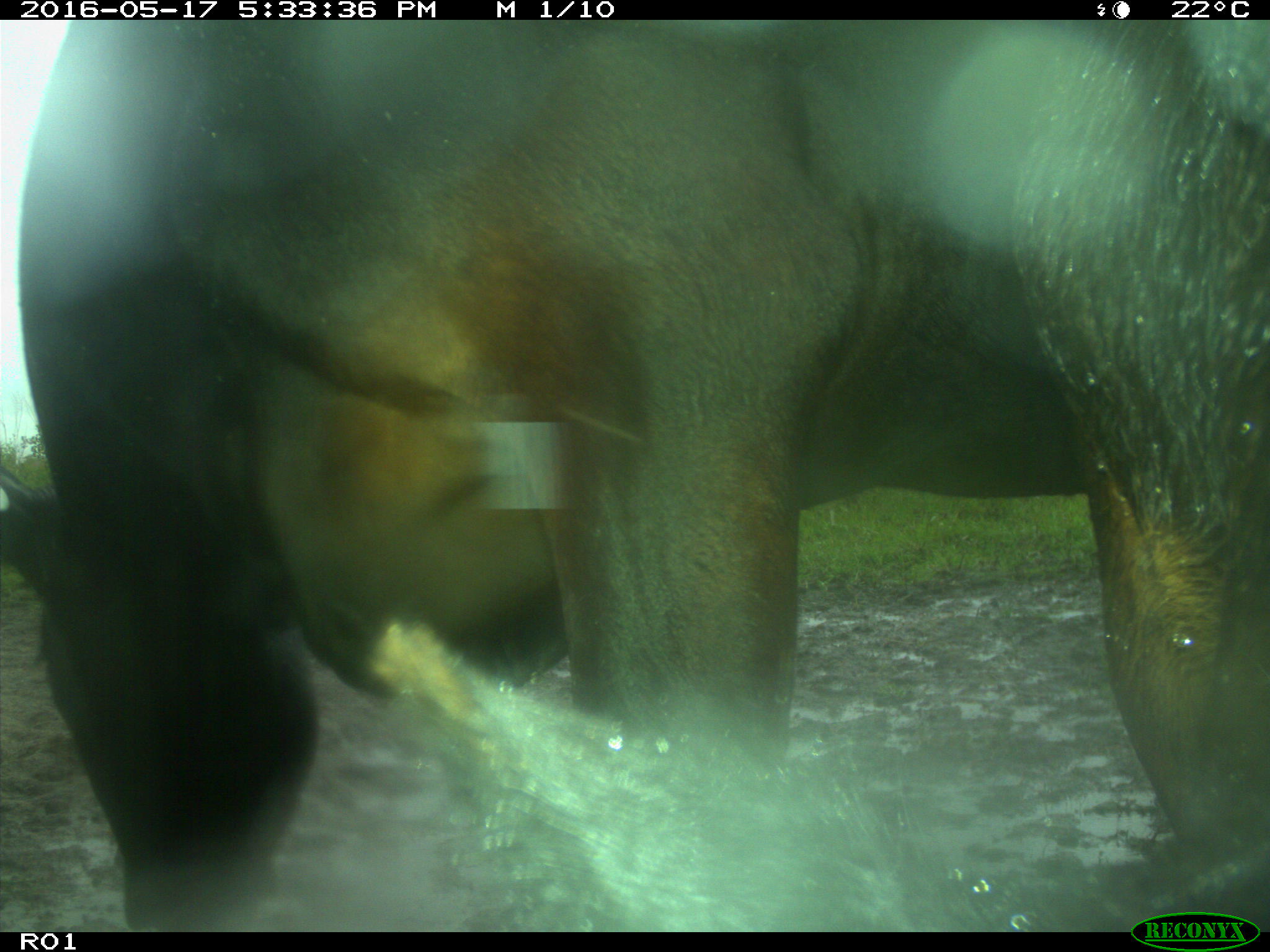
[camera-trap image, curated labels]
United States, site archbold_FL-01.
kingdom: Animalia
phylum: Chordata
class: Mammalia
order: Artiodactyla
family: Bovidae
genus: Bos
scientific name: Bos taurus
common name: domestic cow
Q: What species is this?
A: Bos taurus (domestic cow).